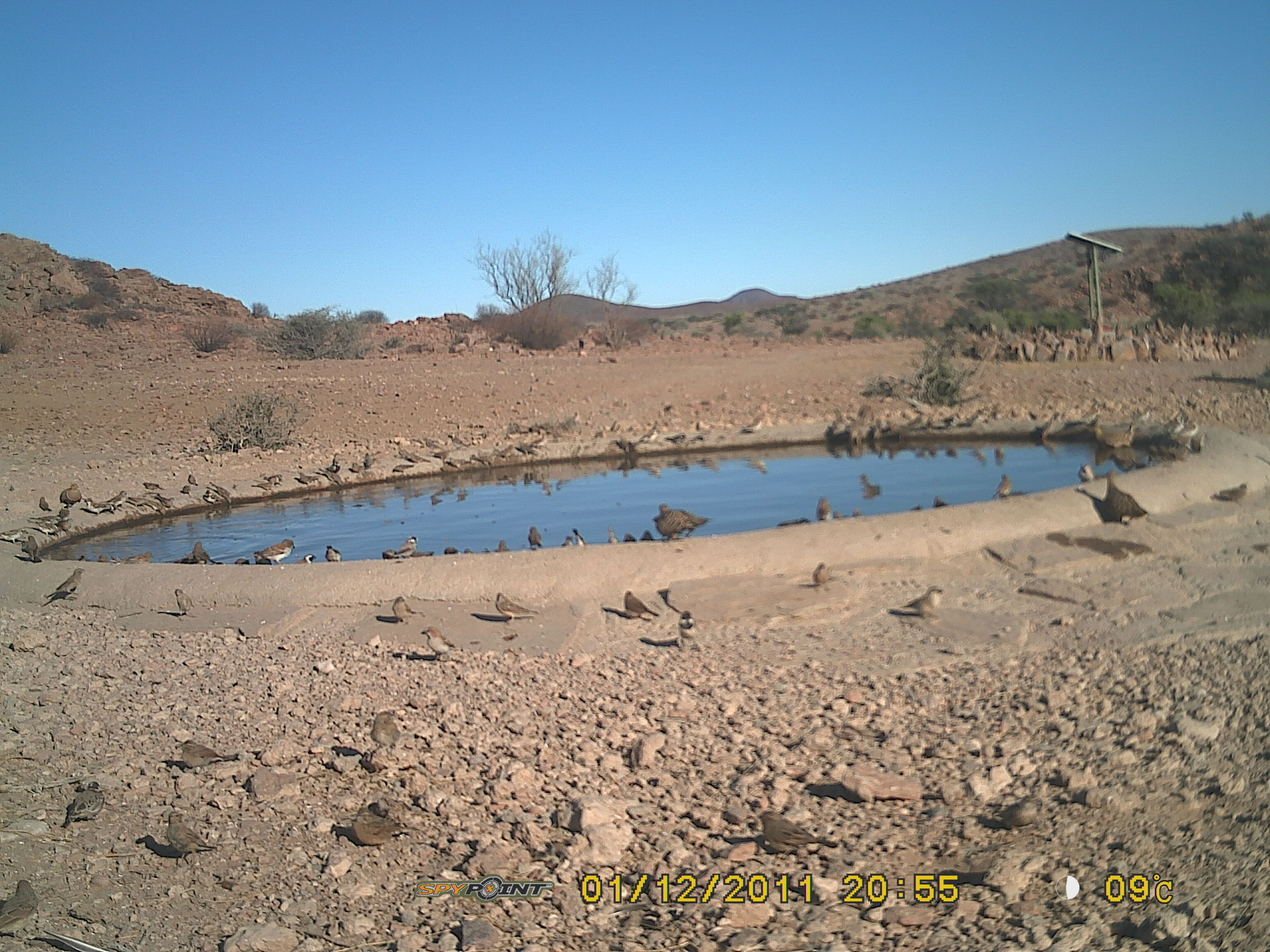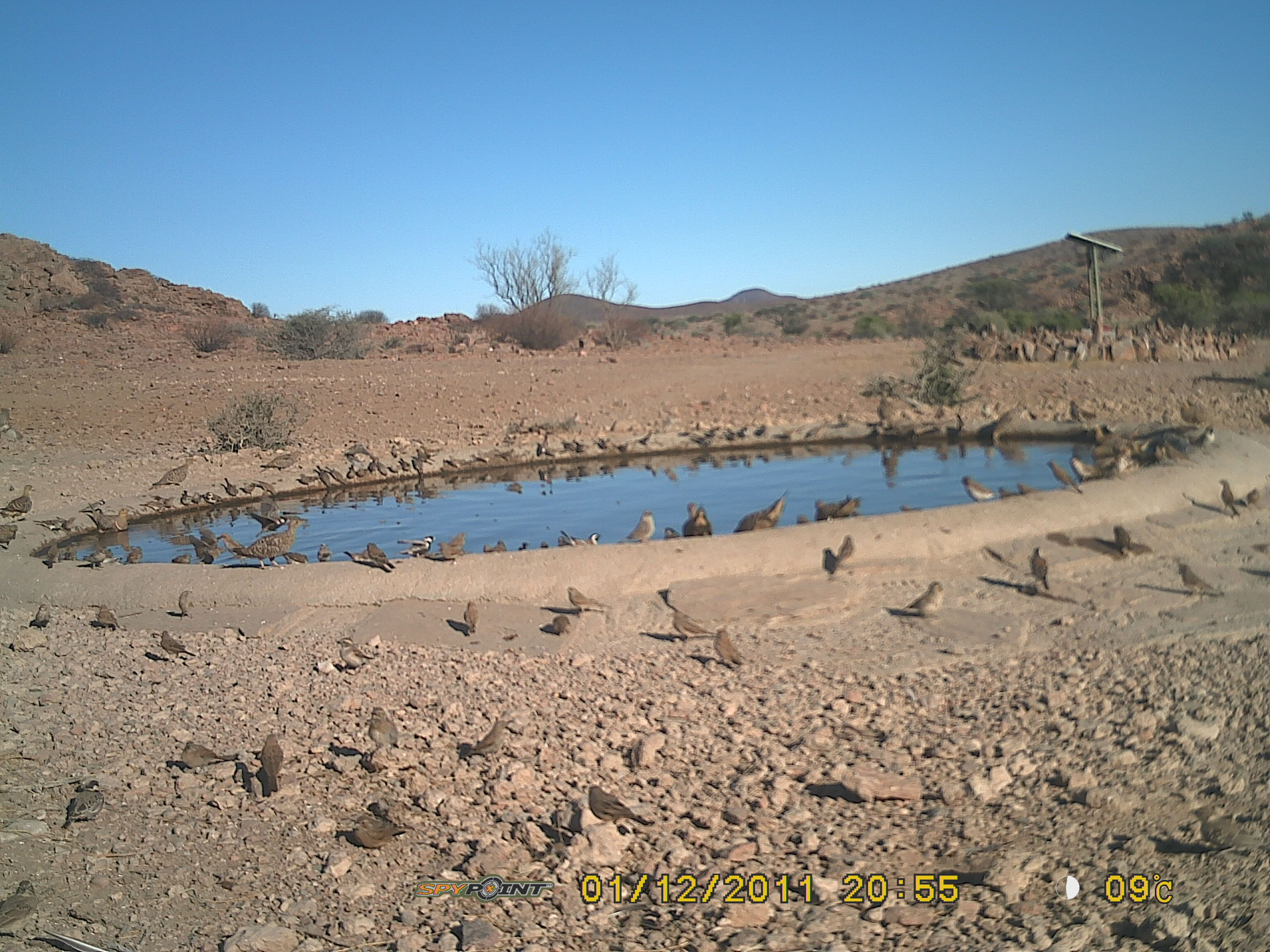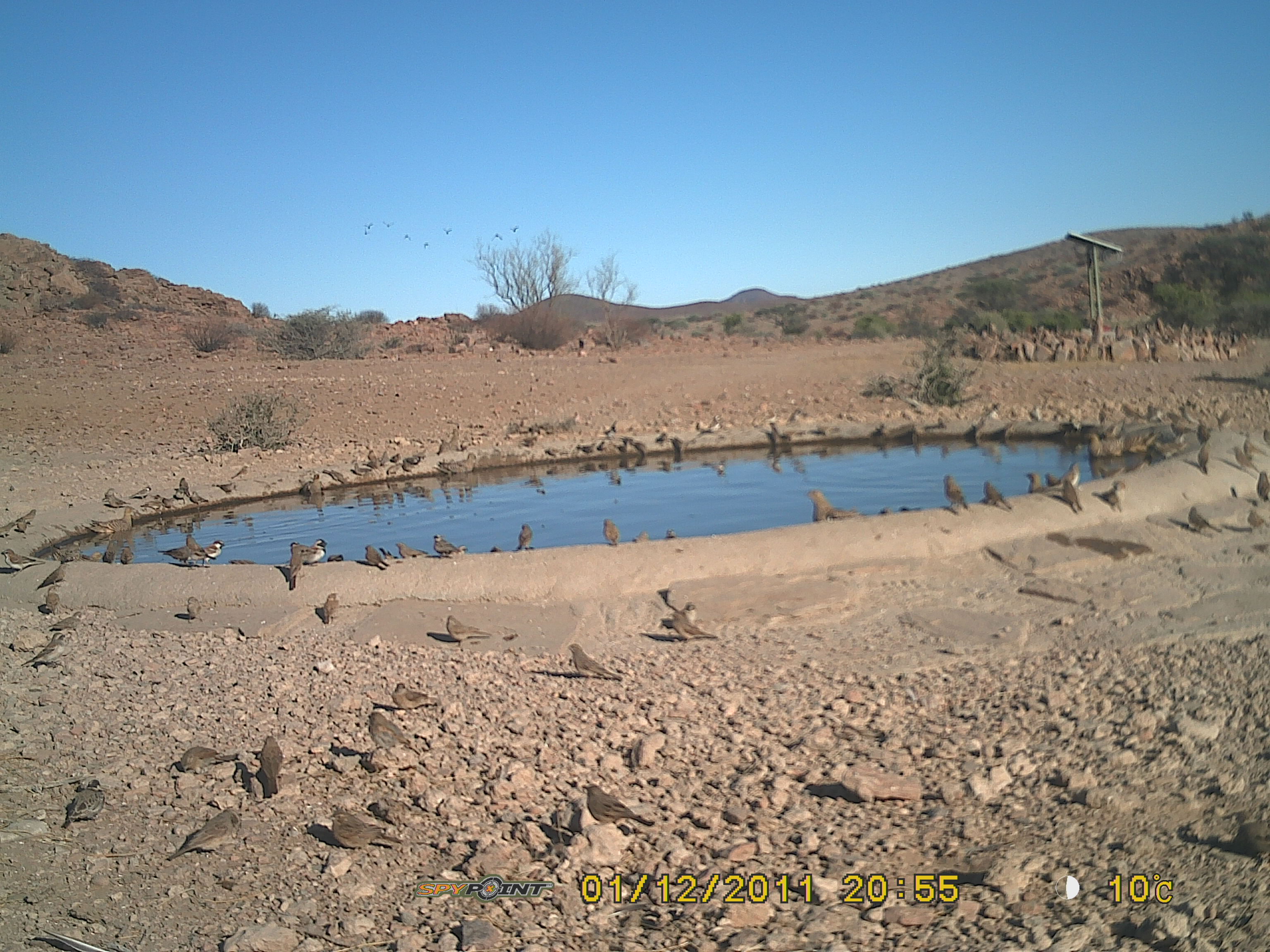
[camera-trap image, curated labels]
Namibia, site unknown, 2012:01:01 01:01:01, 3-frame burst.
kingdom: Animalia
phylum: Chordata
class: Aves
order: Pterocliformes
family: Pteroclidae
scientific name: Pteroclidae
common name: sandgrouse